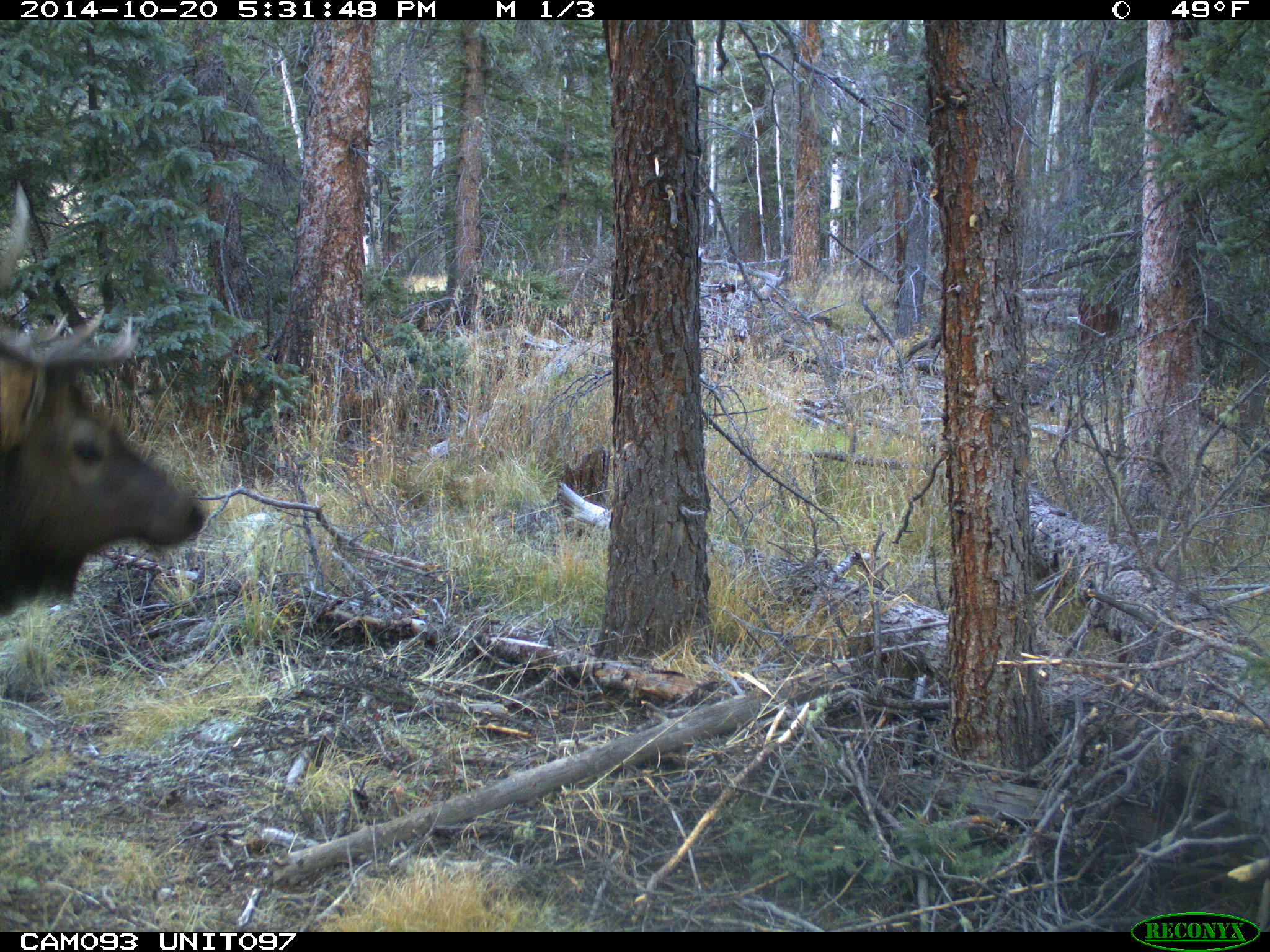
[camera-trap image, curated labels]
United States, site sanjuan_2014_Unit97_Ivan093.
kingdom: Animalia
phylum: Chordata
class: Mammalia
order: Artiodactyla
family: Cervidae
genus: Cervus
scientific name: Cervus elaphus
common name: red deer